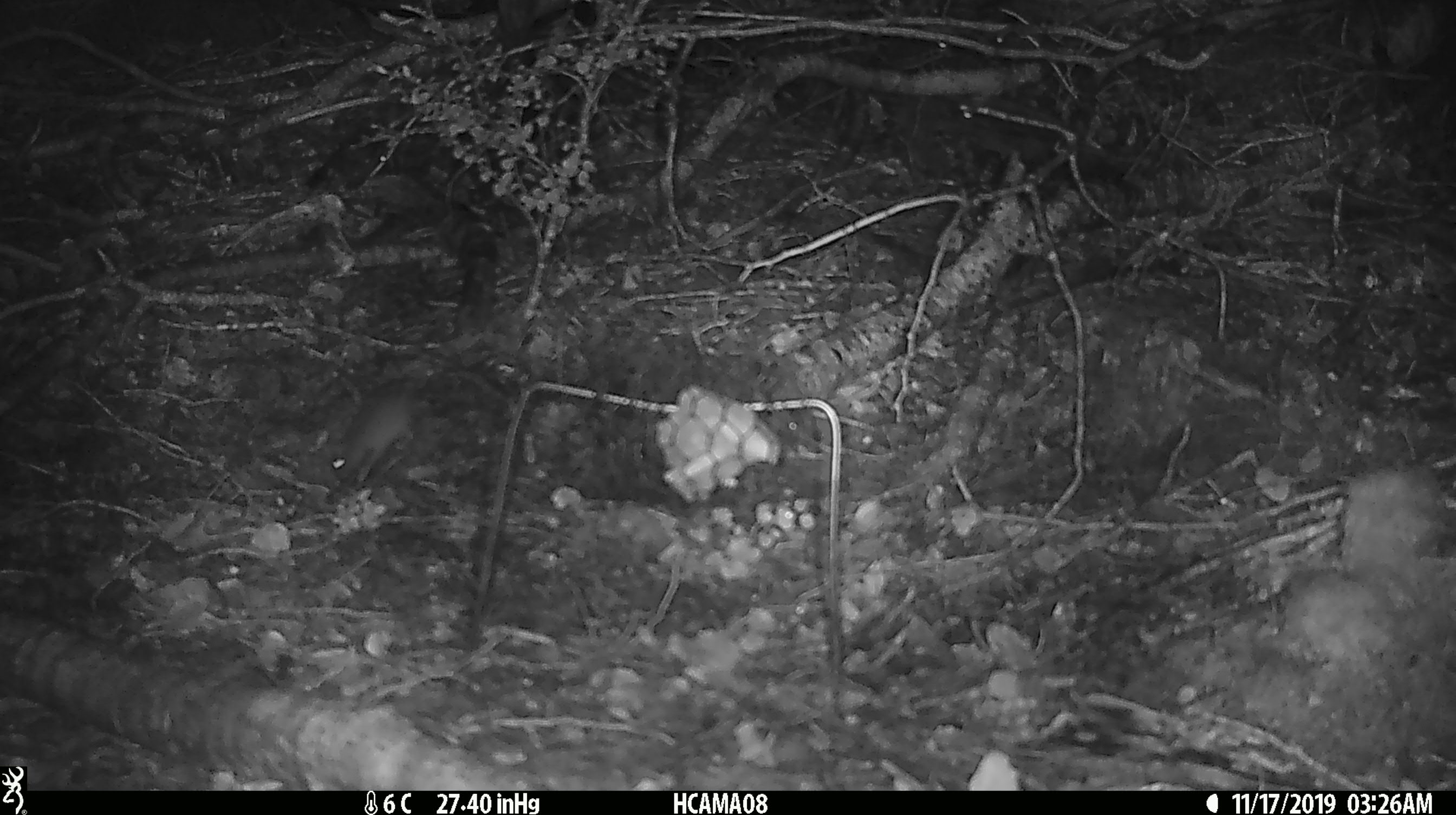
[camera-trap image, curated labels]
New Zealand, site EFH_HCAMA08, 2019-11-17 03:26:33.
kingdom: Animalia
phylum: Chordata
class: Mammalia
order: Rodentia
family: Muridae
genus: Mus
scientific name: Mus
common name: mouse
Mouse (Mus).